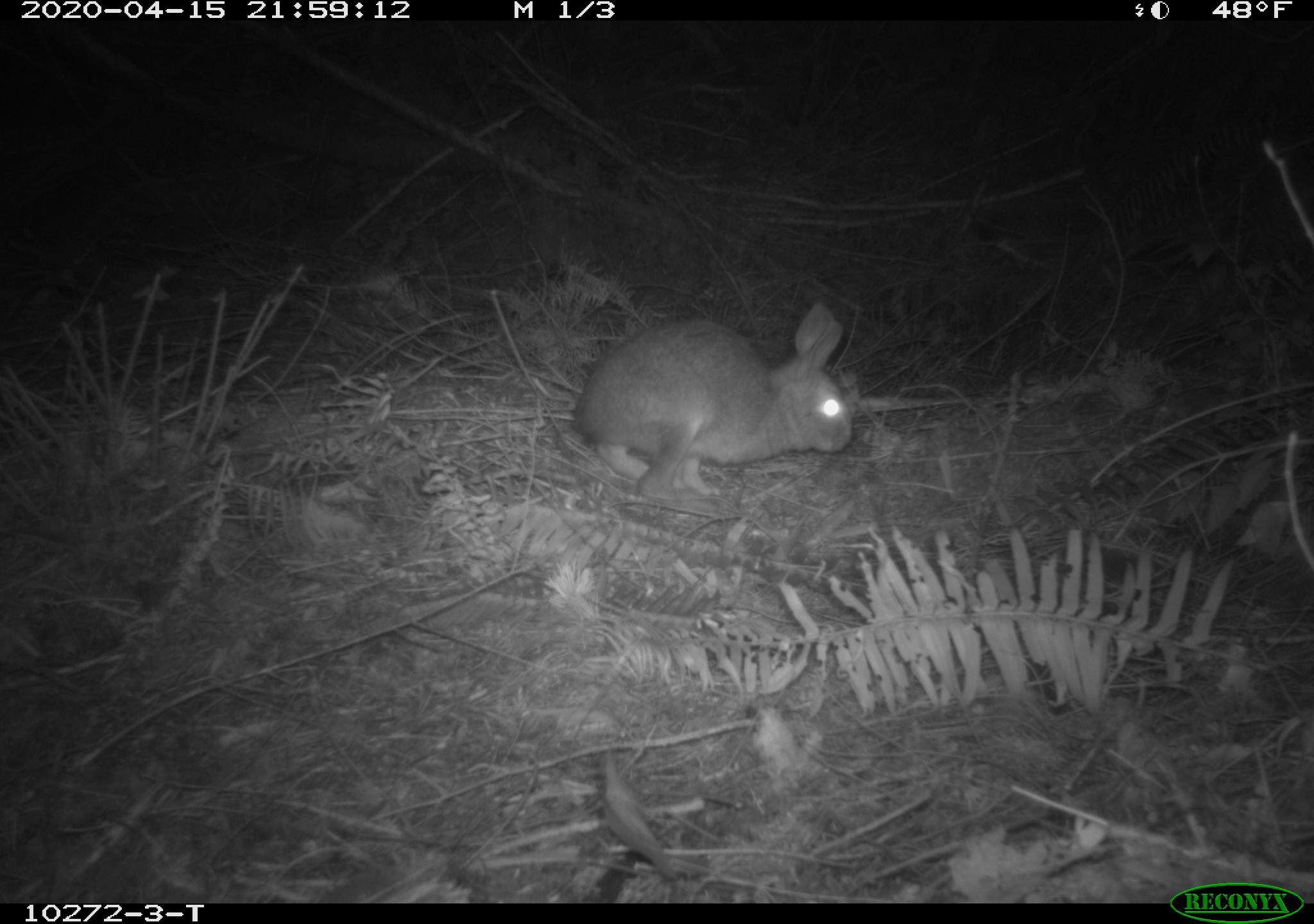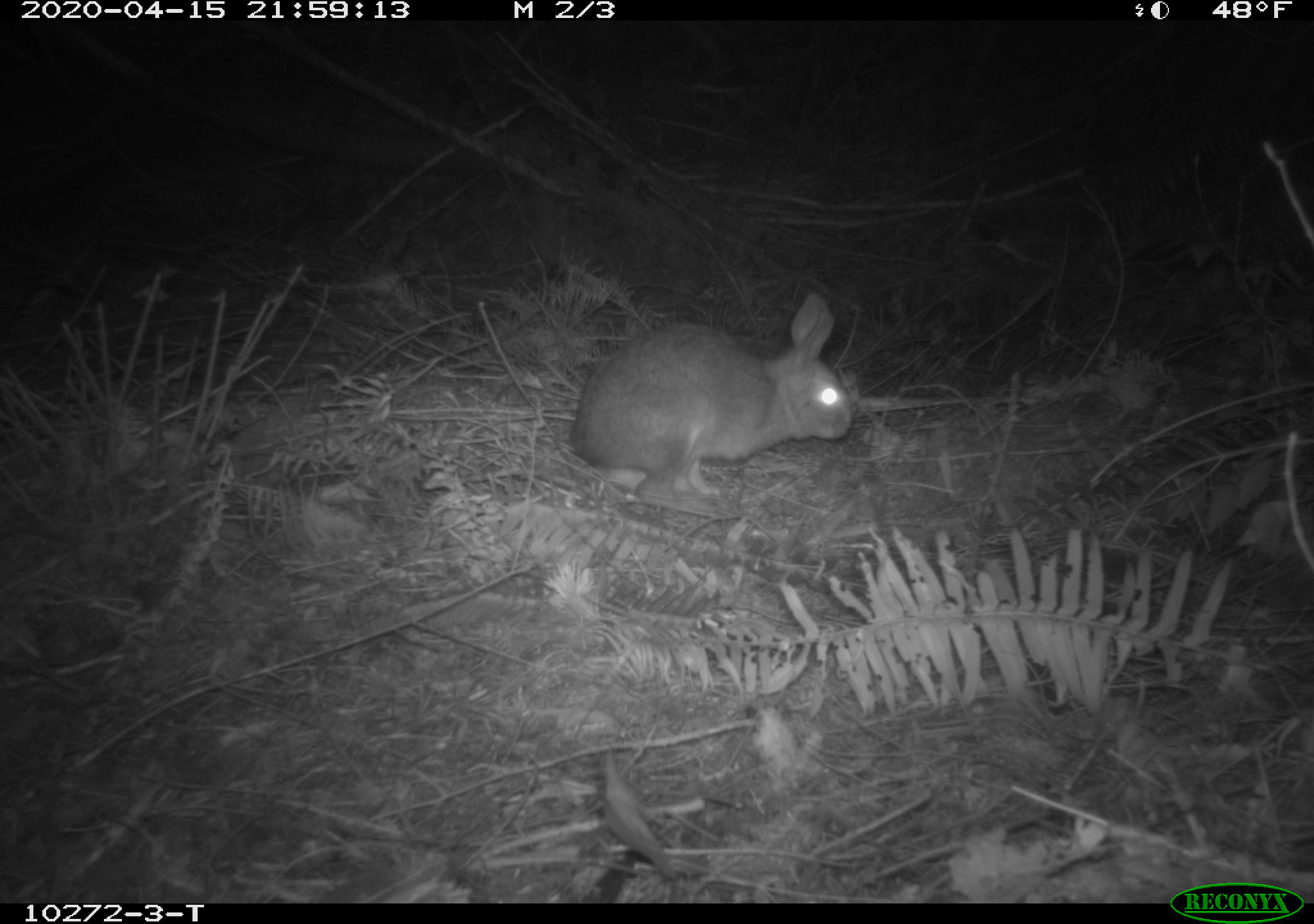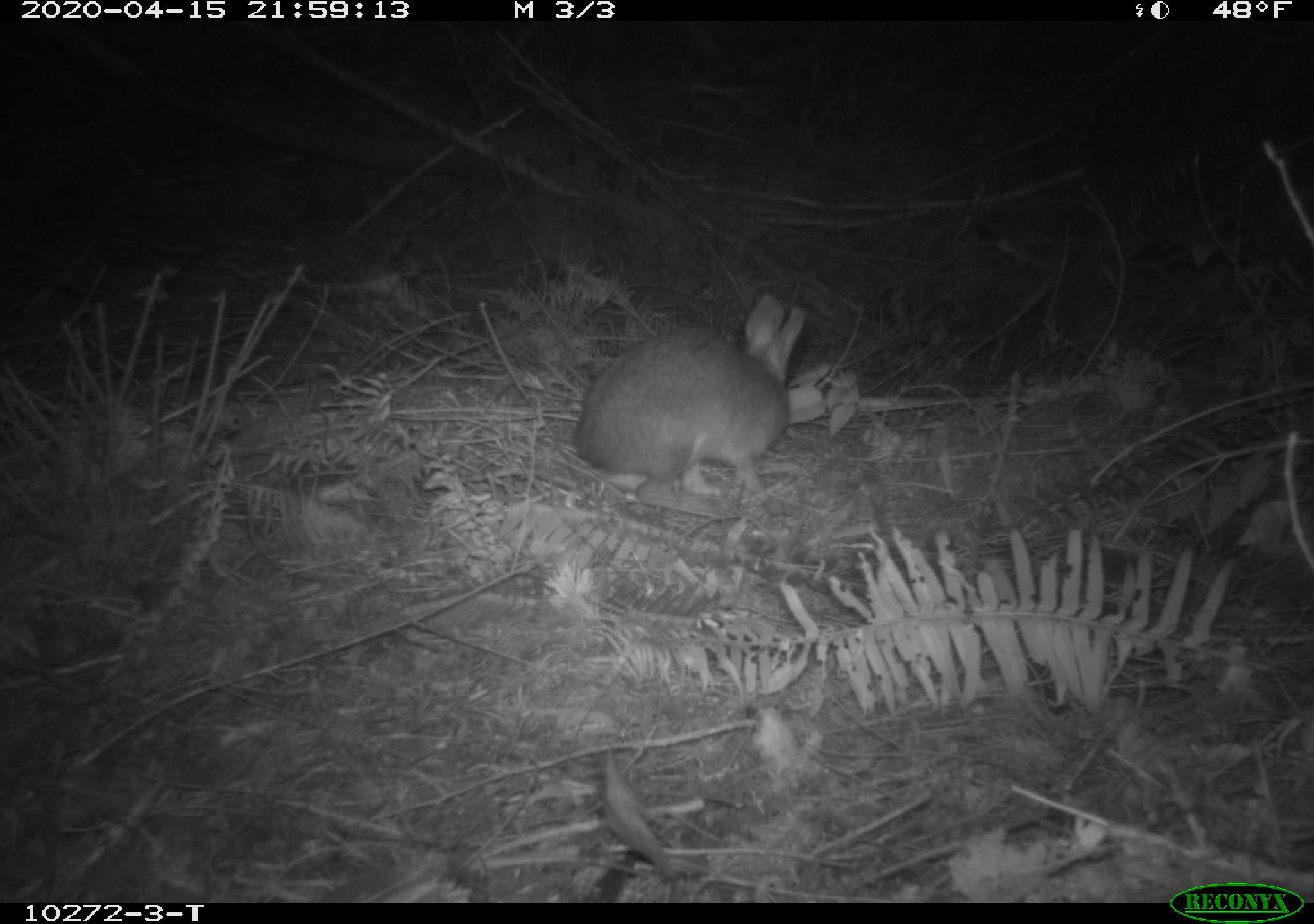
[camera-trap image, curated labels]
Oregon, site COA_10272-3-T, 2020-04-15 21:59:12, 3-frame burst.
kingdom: Animalia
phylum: Chordata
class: Mammalia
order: Lagomorpha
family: Leporidae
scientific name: Leporidae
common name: hares and rabbits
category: leporidae family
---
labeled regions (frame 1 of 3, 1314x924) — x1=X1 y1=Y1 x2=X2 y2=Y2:
leporidae family: x1=565 y1=297 x2=860 y2=489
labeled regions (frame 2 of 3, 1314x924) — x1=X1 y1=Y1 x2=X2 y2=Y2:
leporidae family: x1=561 y1=287 x2=858 y2=519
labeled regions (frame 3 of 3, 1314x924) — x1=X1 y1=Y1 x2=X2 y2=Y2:
leporidae family: x1=564 y1=292 x2=811 y2=524